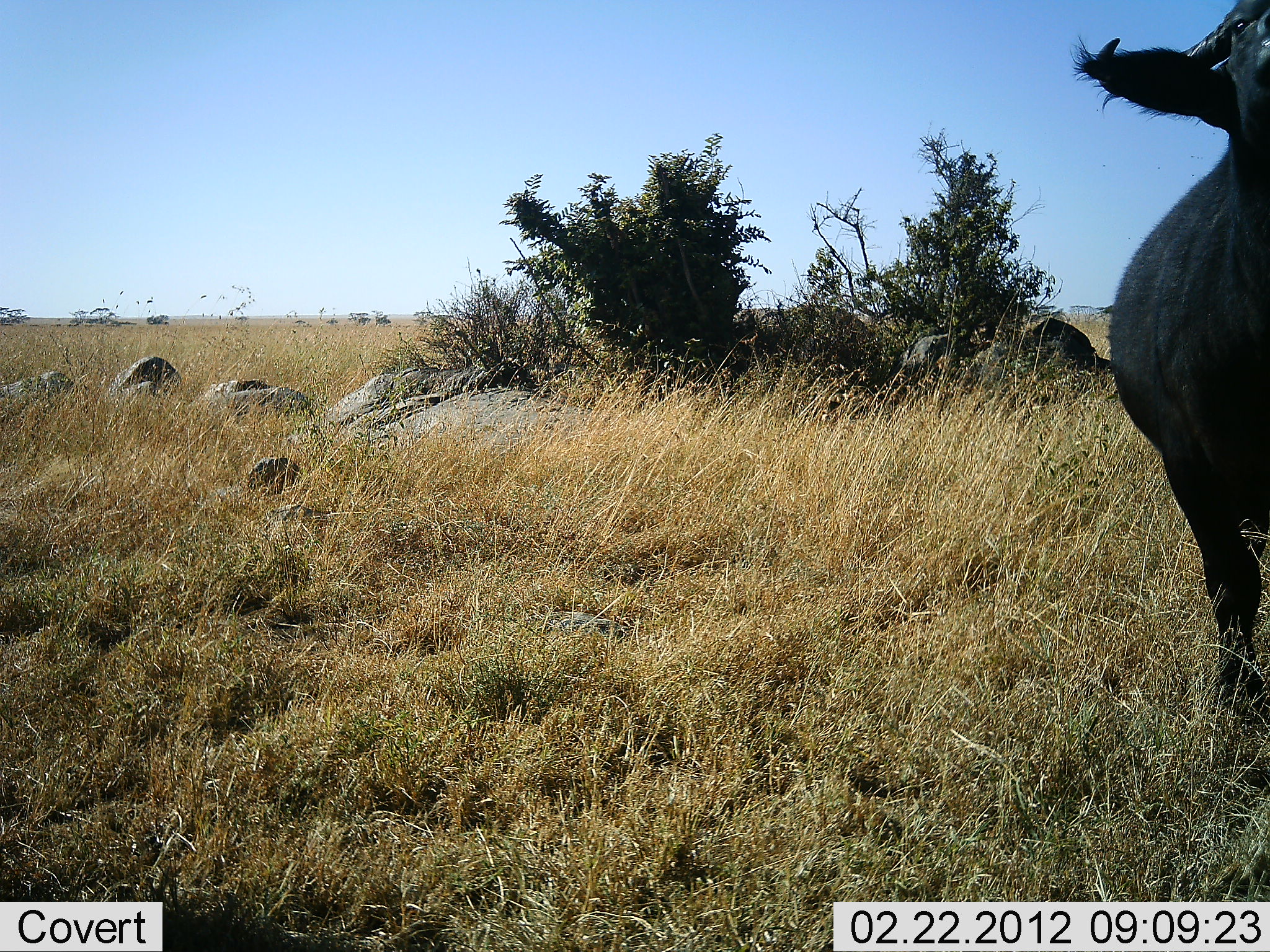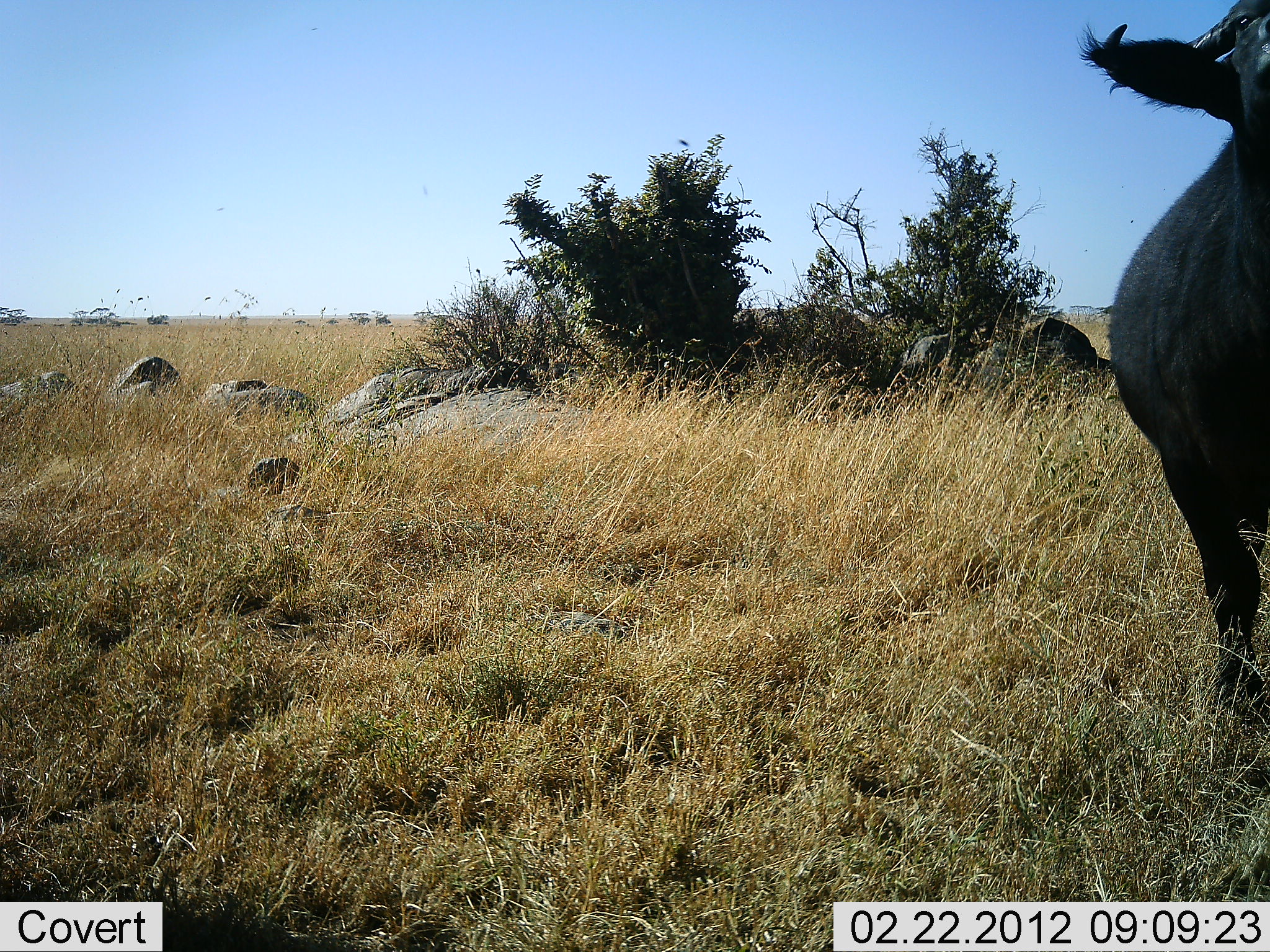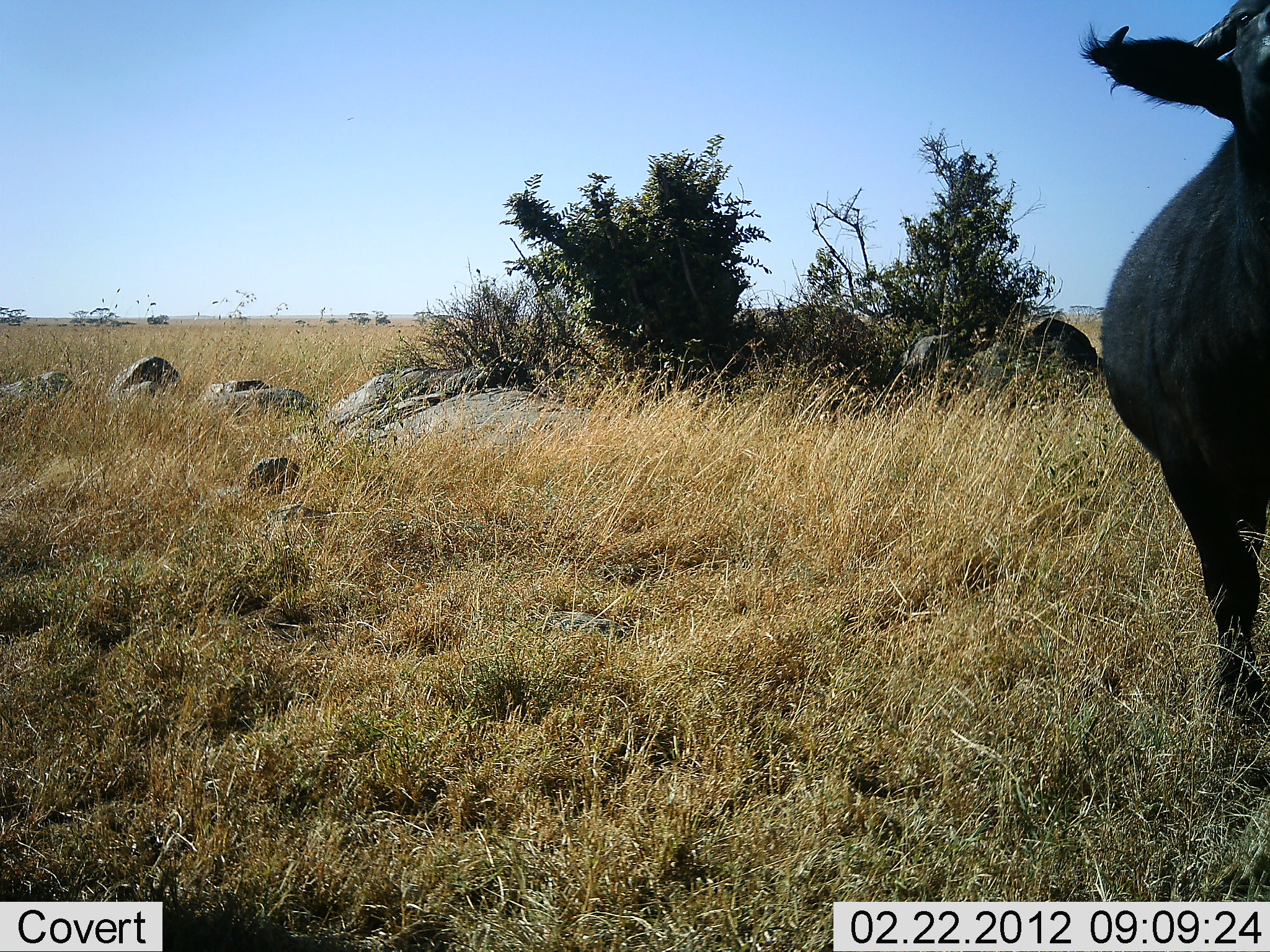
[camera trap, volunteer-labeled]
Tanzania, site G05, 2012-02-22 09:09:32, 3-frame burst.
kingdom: Animalia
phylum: Chordata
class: Mammalia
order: Artiodactyla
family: Bovidae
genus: Syncerus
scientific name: Syncerus caffer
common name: cape buffalo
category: buffalo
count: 1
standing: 90%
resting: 0%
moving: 5%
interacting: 5%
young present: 0%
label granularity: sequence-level